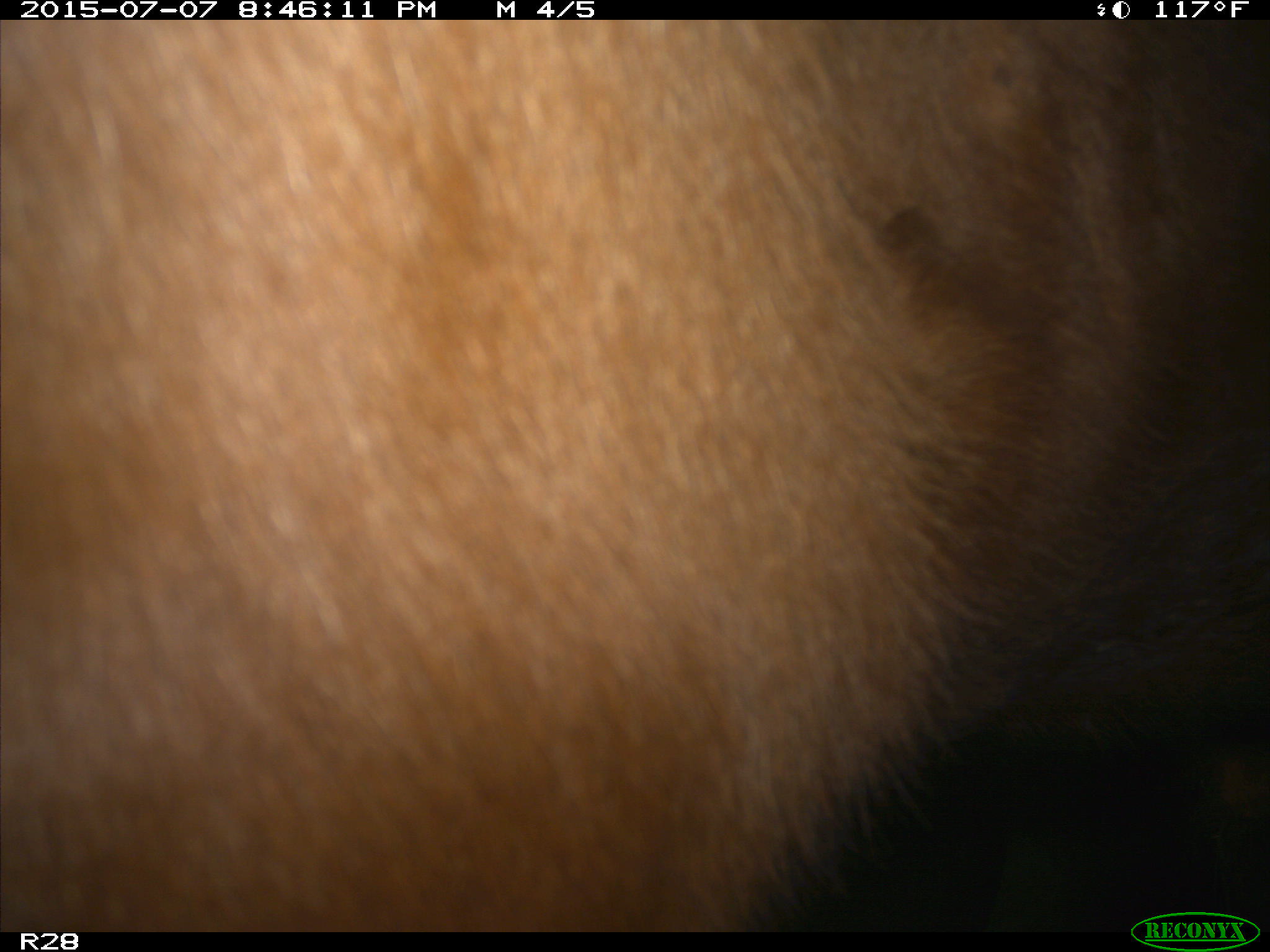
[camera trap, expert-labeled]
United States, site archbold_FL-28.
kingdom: Animalia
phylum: Chordata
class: Mammalia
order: Artiodactyla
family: Bovidae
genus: Bos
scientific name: Bos taurus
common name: domestic cow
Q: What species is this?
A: Bos taurus (domestic cow).